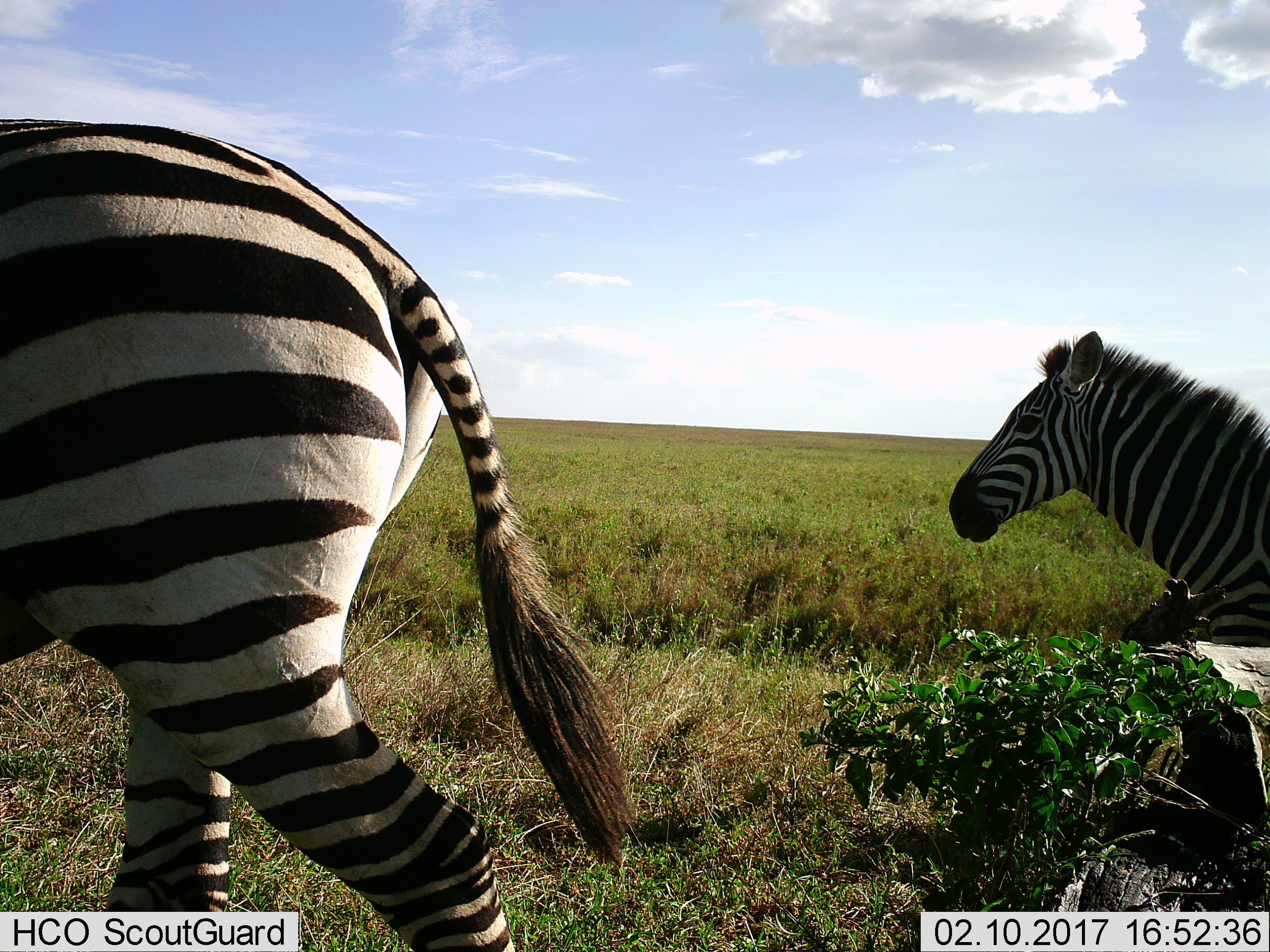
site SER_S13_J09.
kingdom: Animalia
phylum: Chordata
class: Mammalia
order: Perissodactyla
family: Equidae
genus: Equus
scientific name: Equus quagga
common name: plains zebra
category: zebraplains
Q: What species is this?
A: Zebraplains (plains zebra) (Equus quagga).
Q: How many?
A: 2.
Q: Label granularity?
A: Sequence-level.